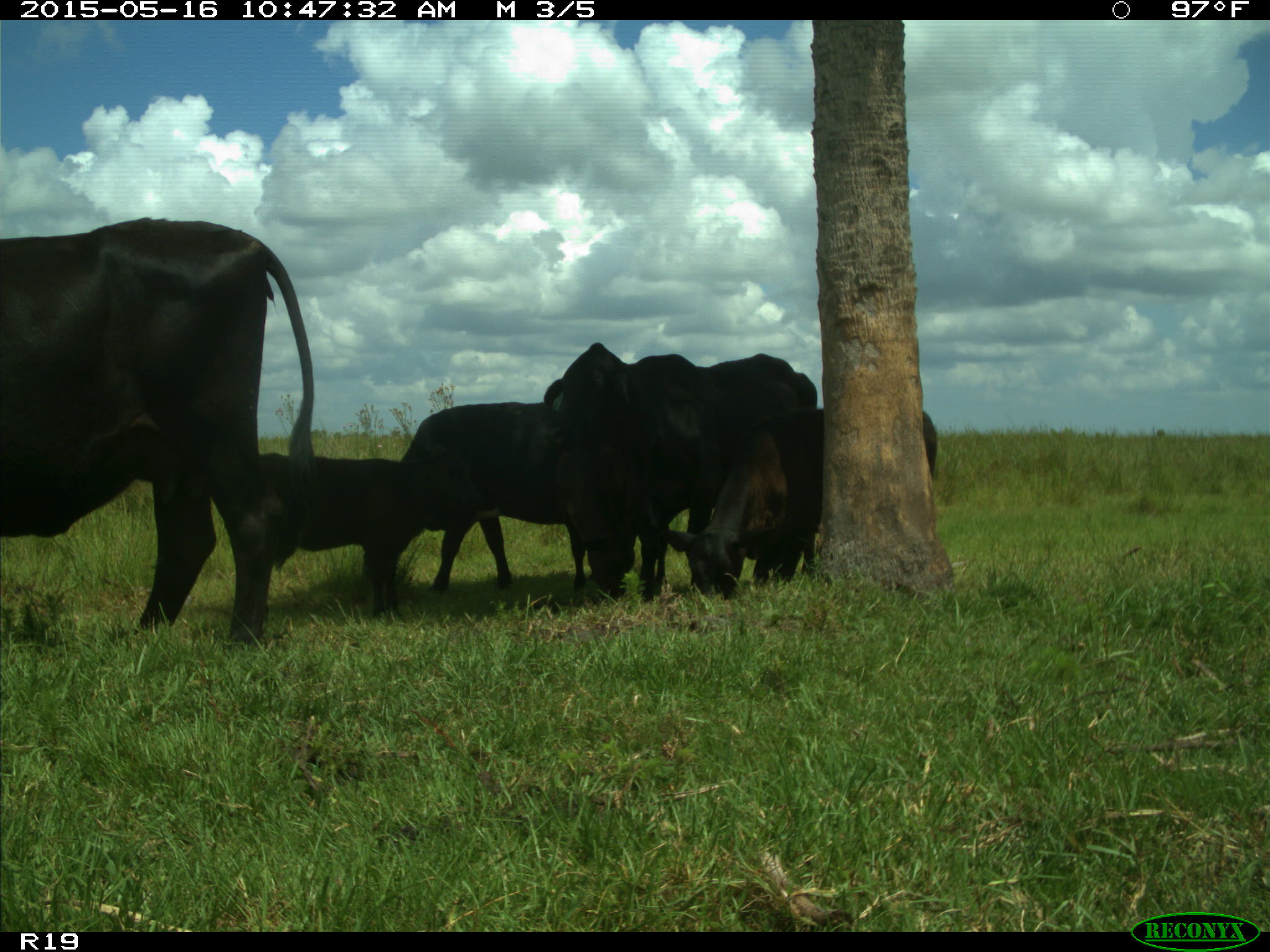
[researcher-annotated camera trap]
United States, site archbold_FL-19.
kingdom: Animalia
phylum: Chordata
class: Mammalia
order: Artiodactyla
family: Bovidae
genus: Bos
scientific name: Bos taurus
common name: domestic cow